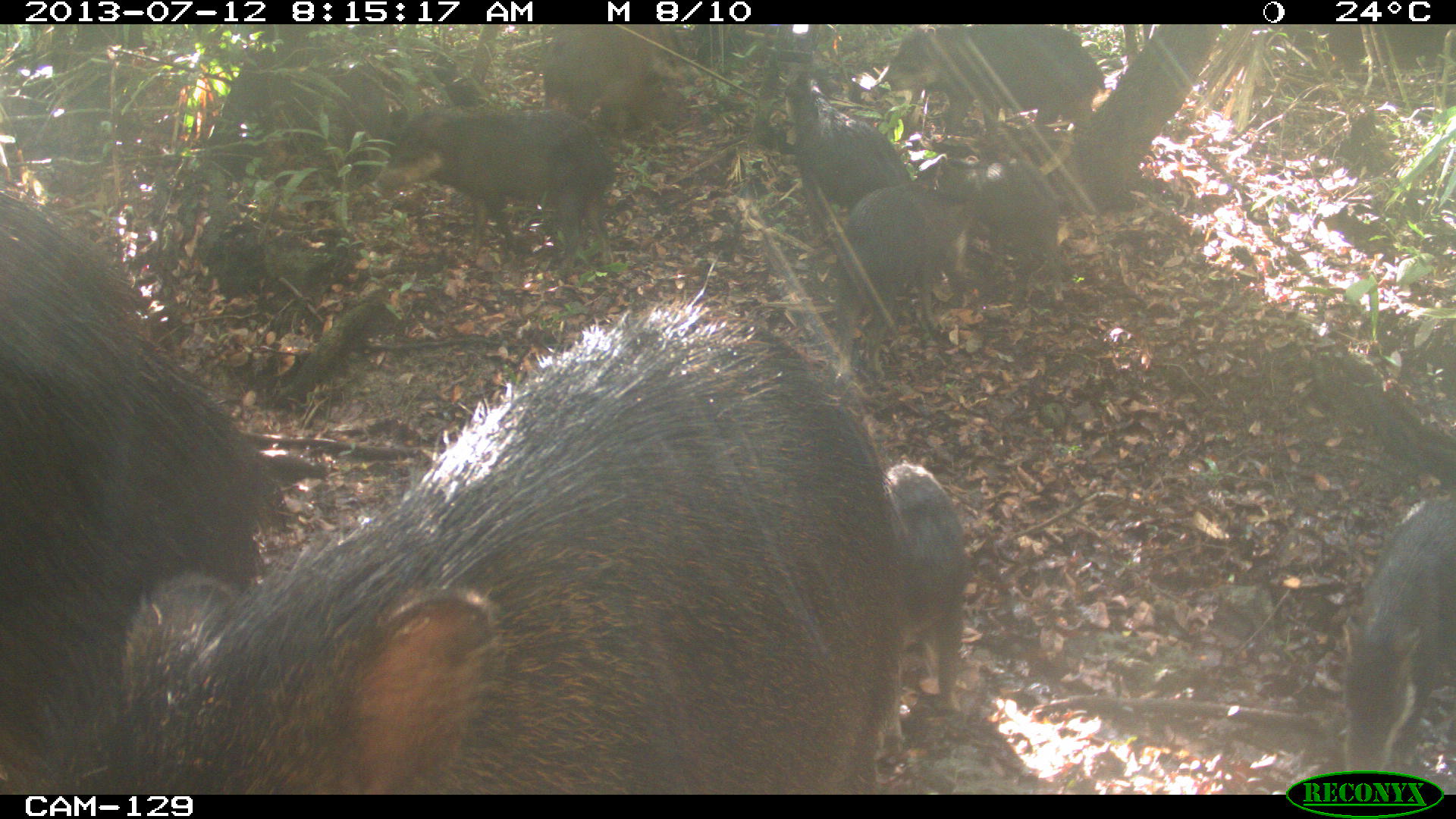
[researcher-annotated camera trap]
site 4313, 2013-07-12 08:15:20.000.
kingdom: Animalia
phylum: Chordata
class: Mammalia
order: Artiodactyla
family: Tayassuidae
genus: Tayassu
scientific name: Tayassu pecari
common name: white-lipped peccary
Tayassu pecari (white-lipped peccary), count 20.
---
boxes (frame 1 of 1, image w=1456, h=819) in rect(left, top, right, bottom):
tayassu pecari: rect(120, 300, 899, 791); rect(2, 187, 288, 791); rect(374, 108, 615, 273); rect(834, 156, 989, 380); rect(1341, 491, 1453, 795); rect(864, 25, 1108, 144); rect(881, 460, 971, 714); rect(776, 69, 919, 212); rect(973, 160, 1069, 310); rect(541, 21, 649, 124)